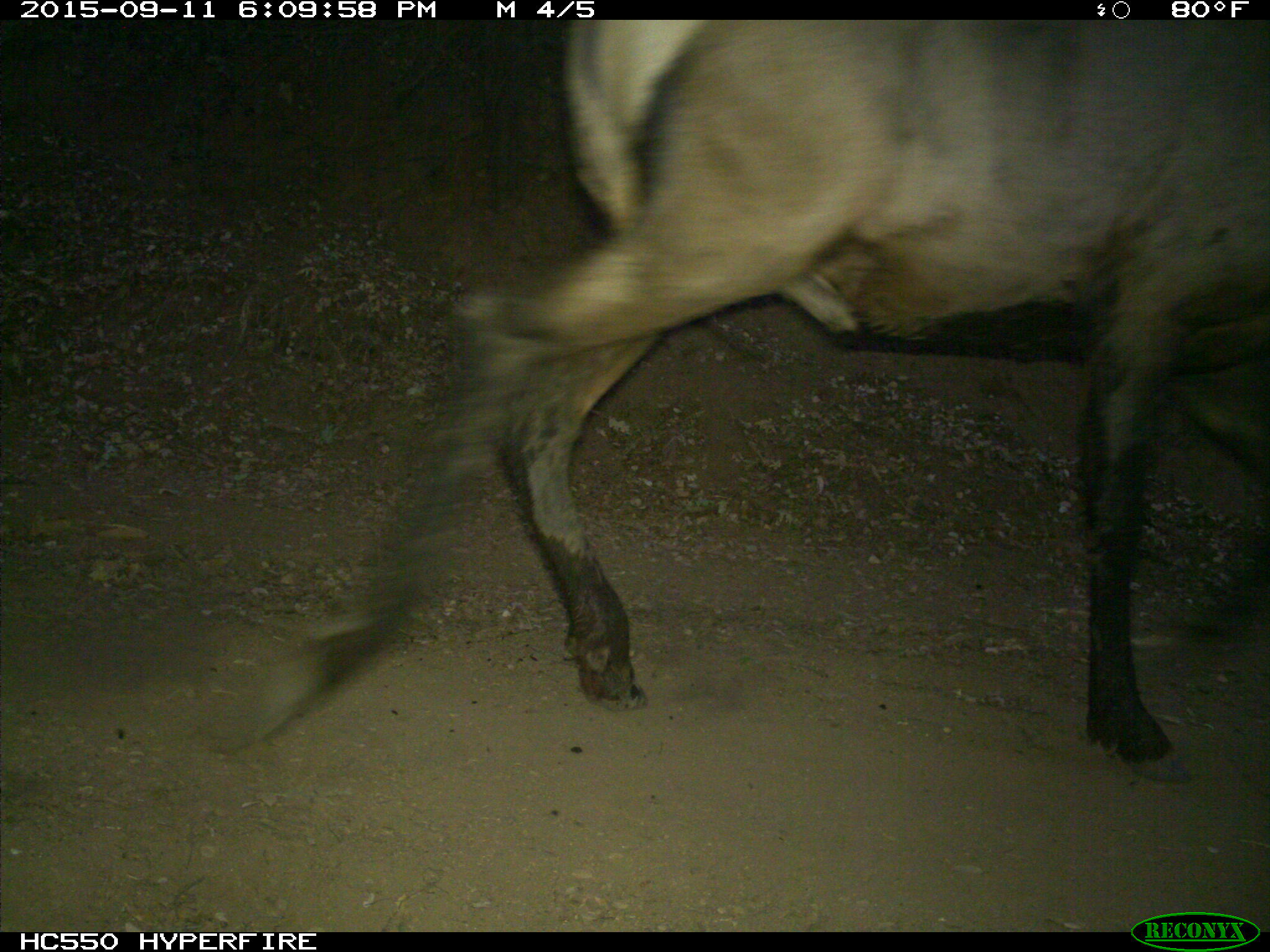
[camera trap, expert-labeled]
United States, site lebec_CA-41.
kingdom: Animalia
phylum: Chordata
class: Mammalia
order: Artiodactyla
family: Cervidae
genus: Cervus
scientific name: Cervus canadensis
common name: elk